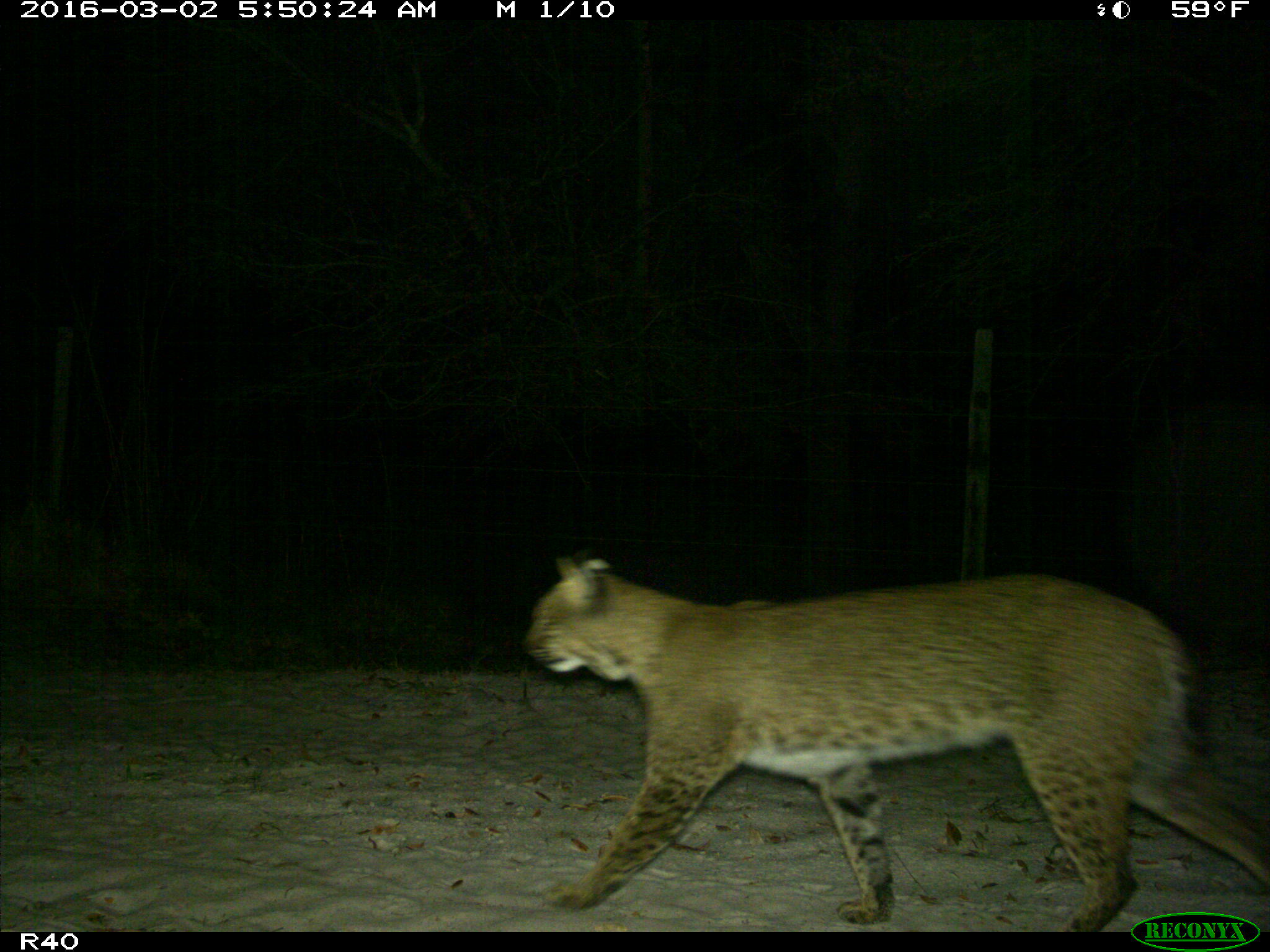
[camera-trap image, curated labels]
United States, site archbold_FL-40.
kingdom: Animalia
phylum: Chordata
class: Mammalia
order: Carnivora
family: Felidae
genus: Lynx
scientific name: Lynx rufus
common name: bobcat